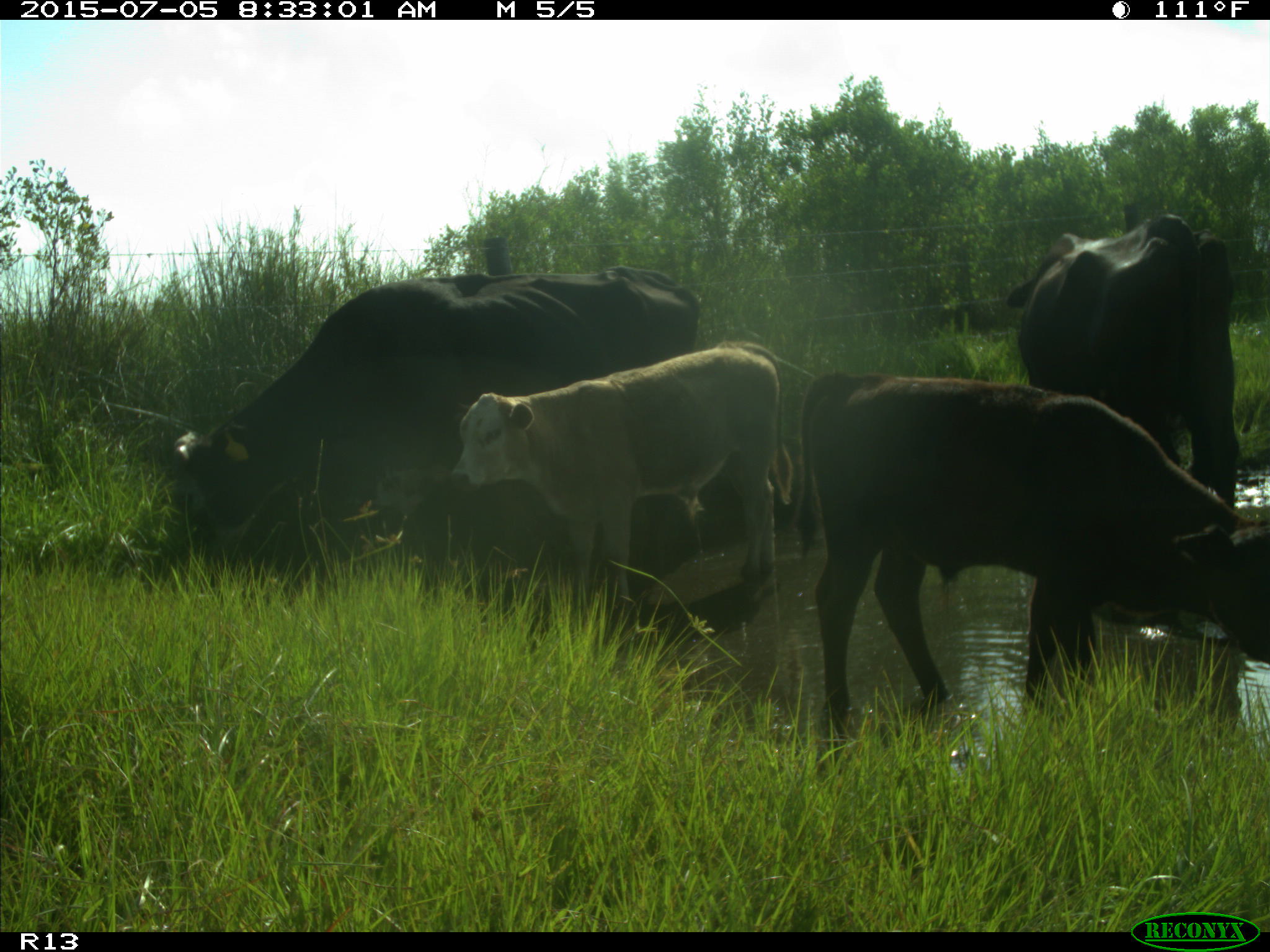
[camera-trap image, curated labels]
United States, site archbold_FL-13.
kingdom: Animalia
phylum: Chordata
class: Mammalia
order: Artiodactyla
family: Bovidae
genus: Bos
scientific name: Bos taurus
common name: domestic cow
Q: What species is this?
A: Bos taurus (domestic cow).